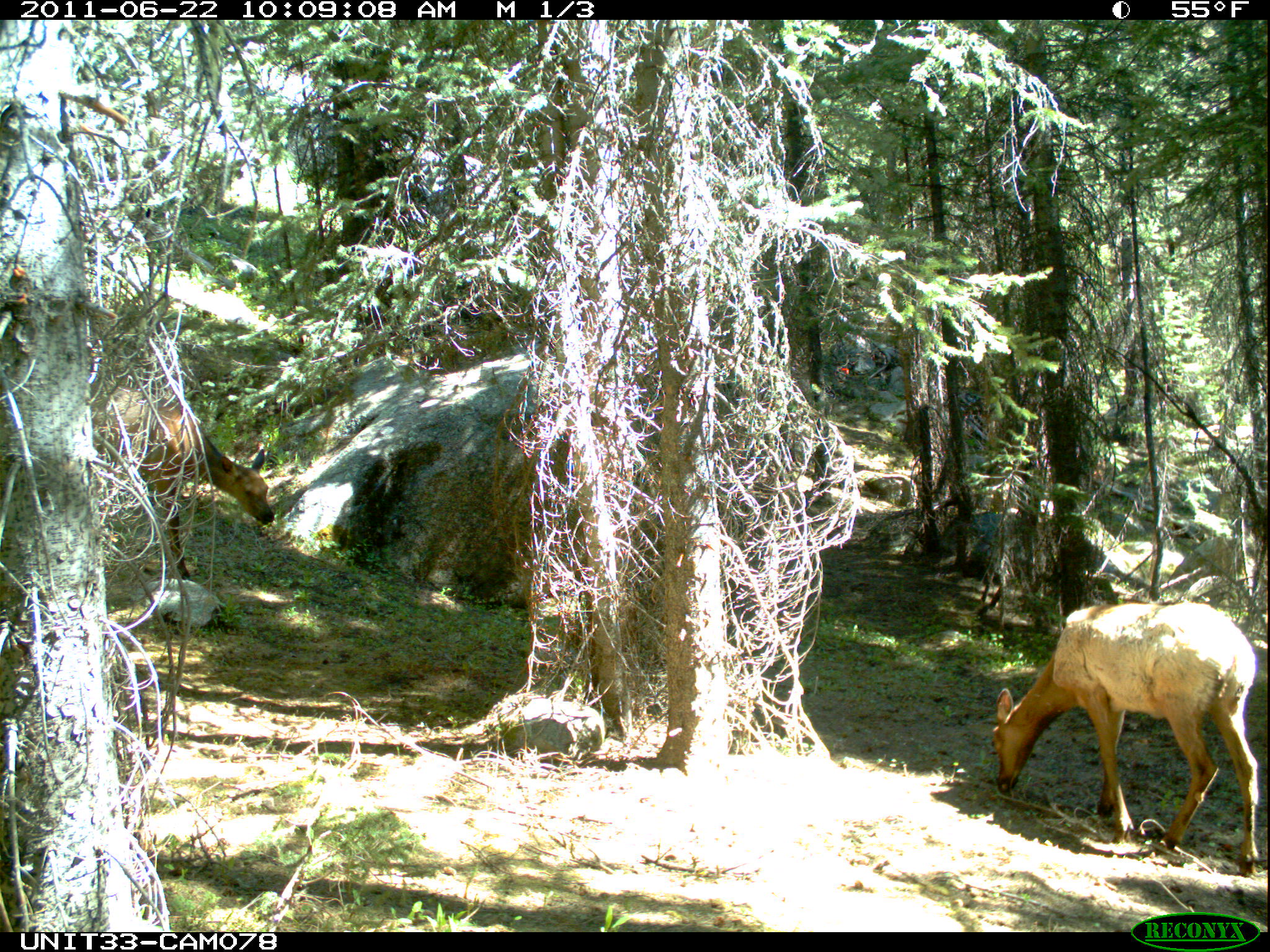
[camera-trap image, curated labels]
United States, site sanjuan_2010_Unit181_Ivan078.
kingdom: Animalia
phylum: Chordata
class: Mammalia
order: Artiodactyla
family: Cervidae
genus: Cervus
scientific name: Cervus elaphus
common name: red deer